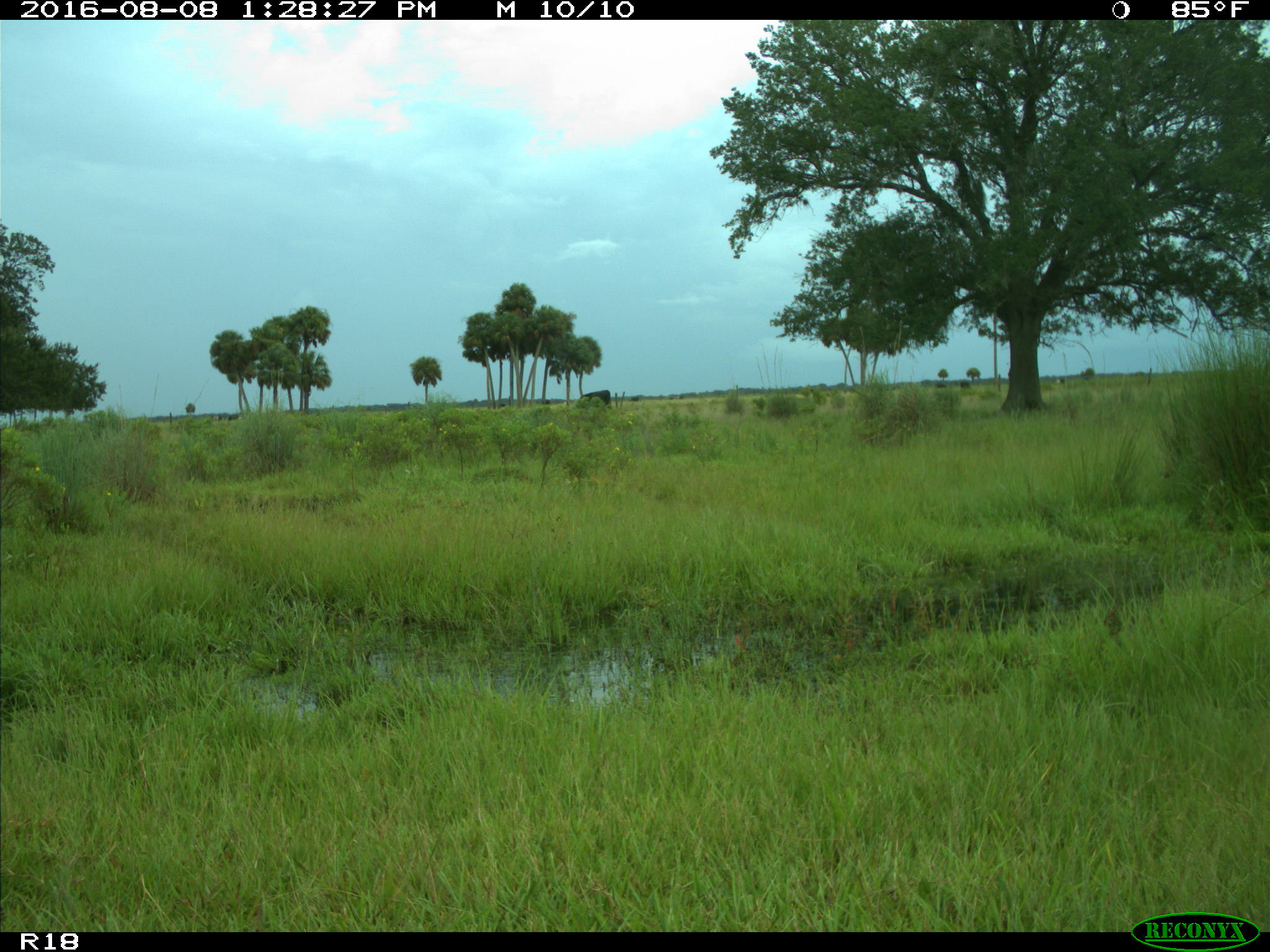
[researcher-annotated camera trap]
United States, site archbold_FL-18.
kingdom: Animalia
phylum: Chordata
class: Mammalia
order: Artiodactyla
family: Bovidae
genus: Bos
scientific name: Bos taurus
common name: domestic cow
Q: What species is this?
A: Bos taurus (domestic cow).